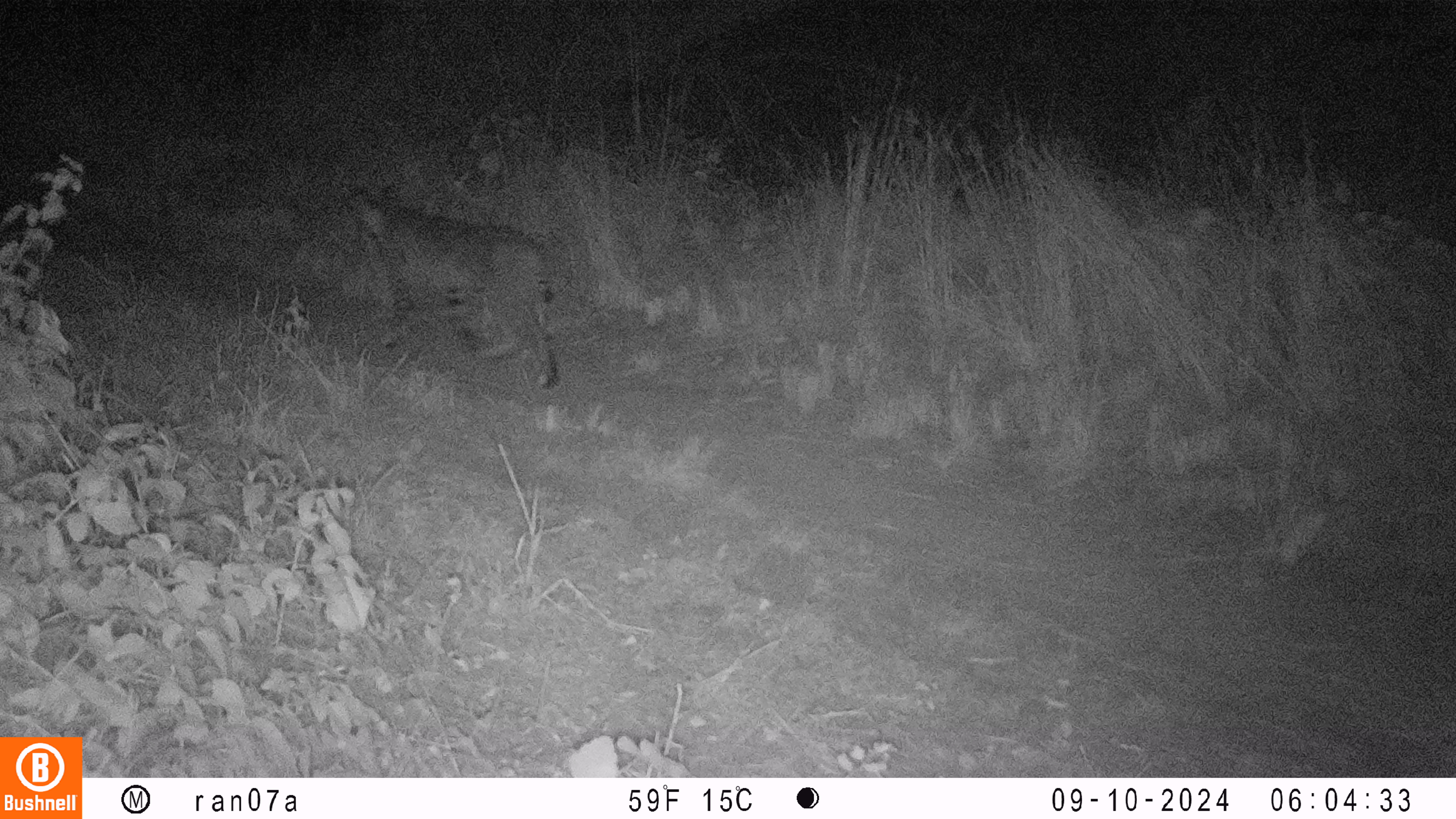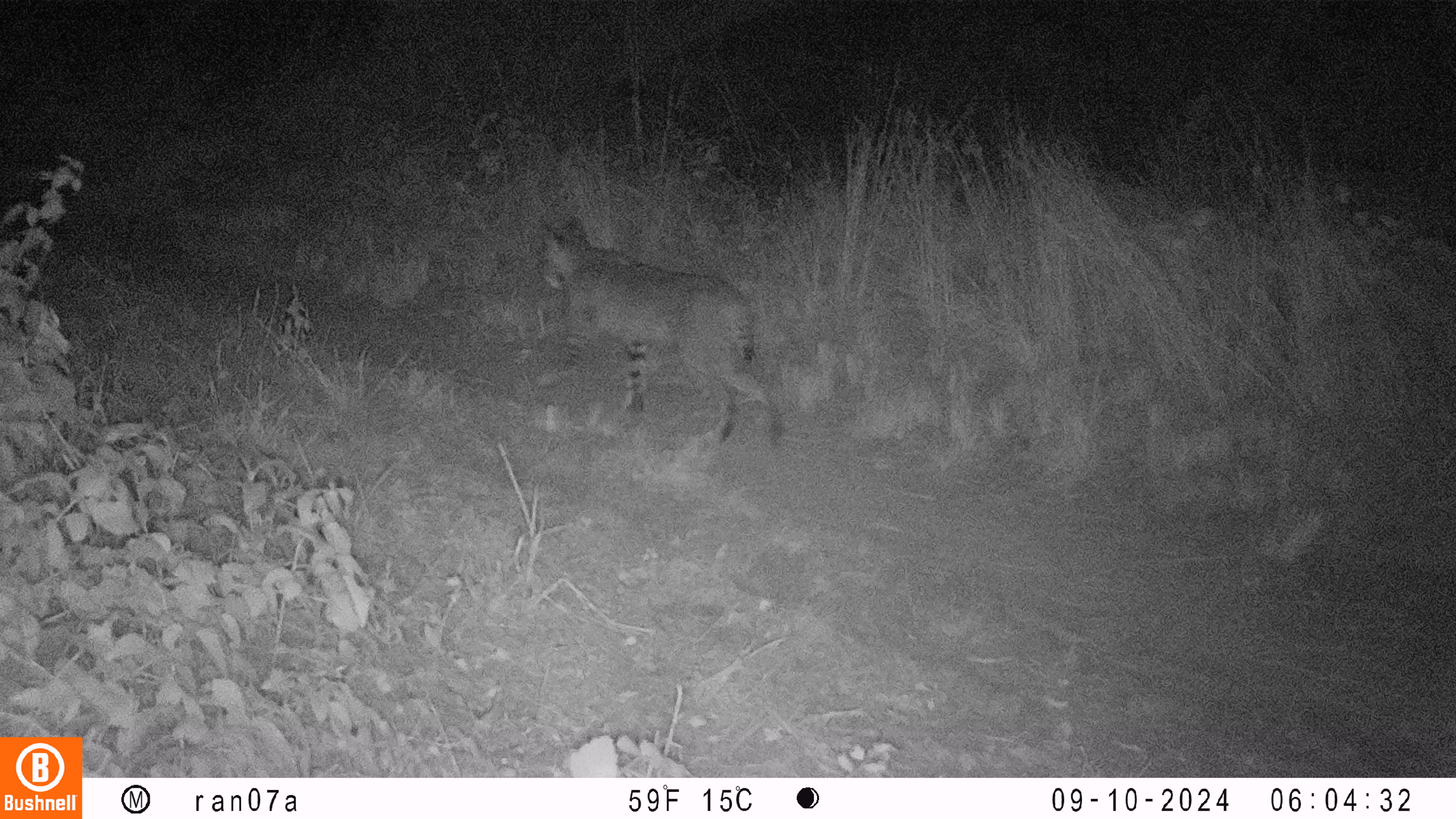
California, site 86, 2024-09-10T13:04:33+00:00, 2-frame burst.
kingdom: Animalia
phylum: Chordata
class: Mammalia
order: Carnivora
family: Felidae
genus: Lynx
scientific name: Lynx rufus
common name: bobcat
Bobcat (Lynx rufus).